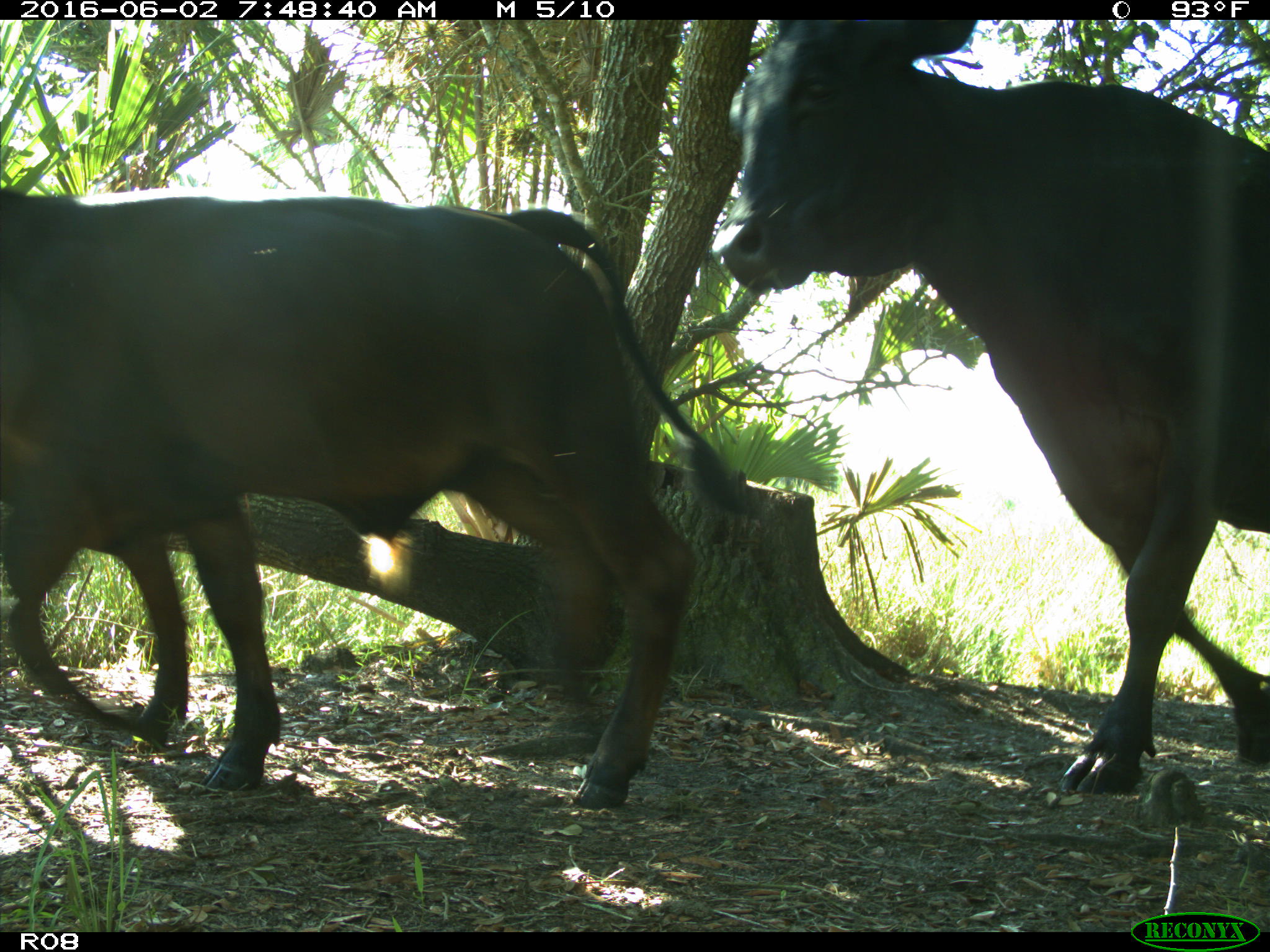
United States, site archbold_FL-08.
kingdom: Animalia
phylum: Chordata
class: Mammalia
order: Artiodactyla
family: Bovidae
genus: Bos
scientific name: Bos taurus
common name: domestic cow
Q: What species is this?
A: Bos taurus (domestic cow).